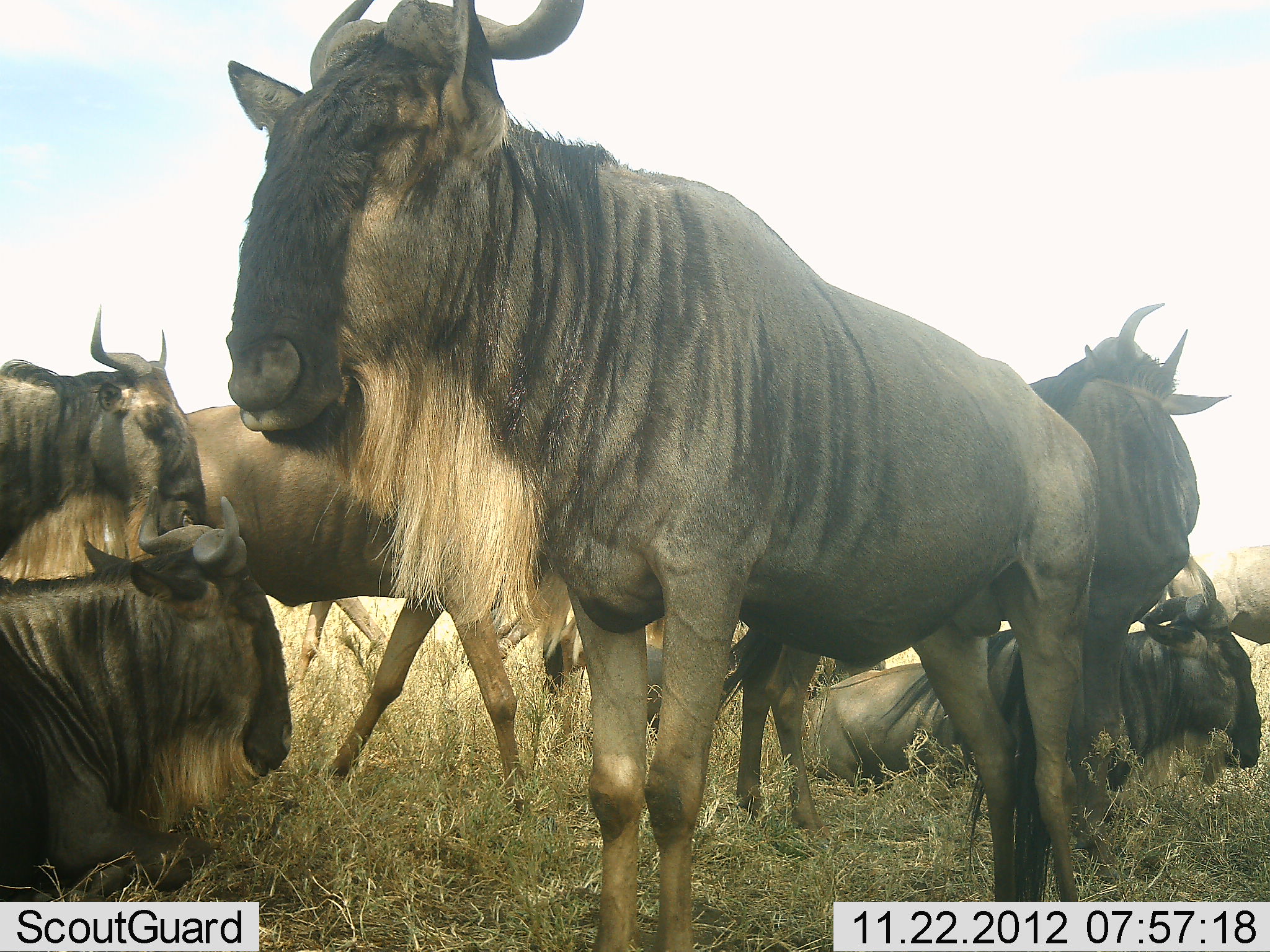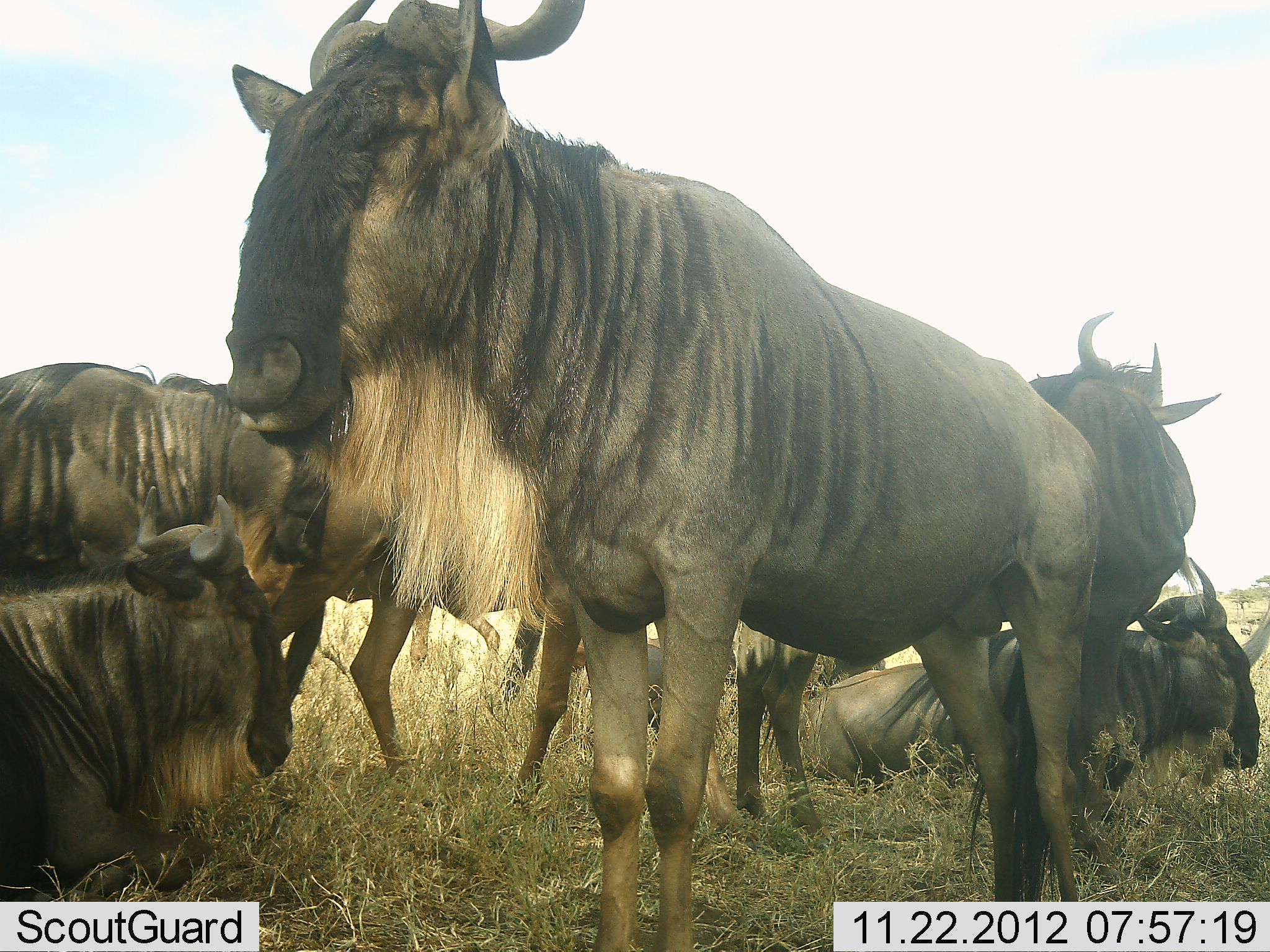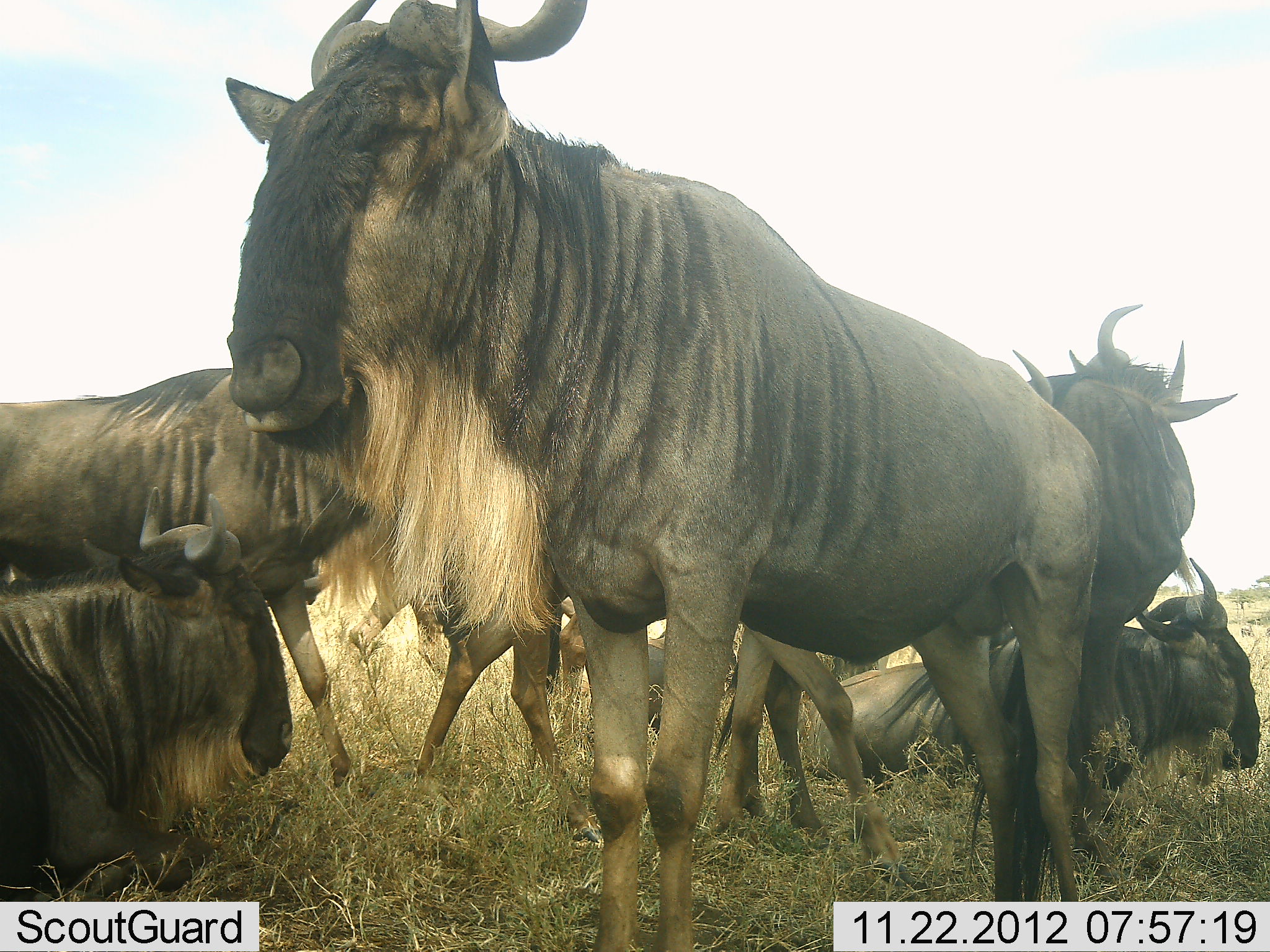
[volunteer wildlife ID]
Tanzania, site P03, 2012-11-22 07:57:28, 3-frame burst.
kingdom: Animalia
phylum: Chordata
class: Mammalia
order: Artiodactyla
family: Bovidae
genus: Connochaetes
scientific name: Connochaetes taurinus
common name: blue wildebeest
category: wildebeest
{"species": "wildebeest (blue wildebeest) (Connochaetes taurinus)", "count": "8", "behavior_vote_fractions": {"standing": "100%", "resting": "100%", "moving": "50%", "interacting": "10%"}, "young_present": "0%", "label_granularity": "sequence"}